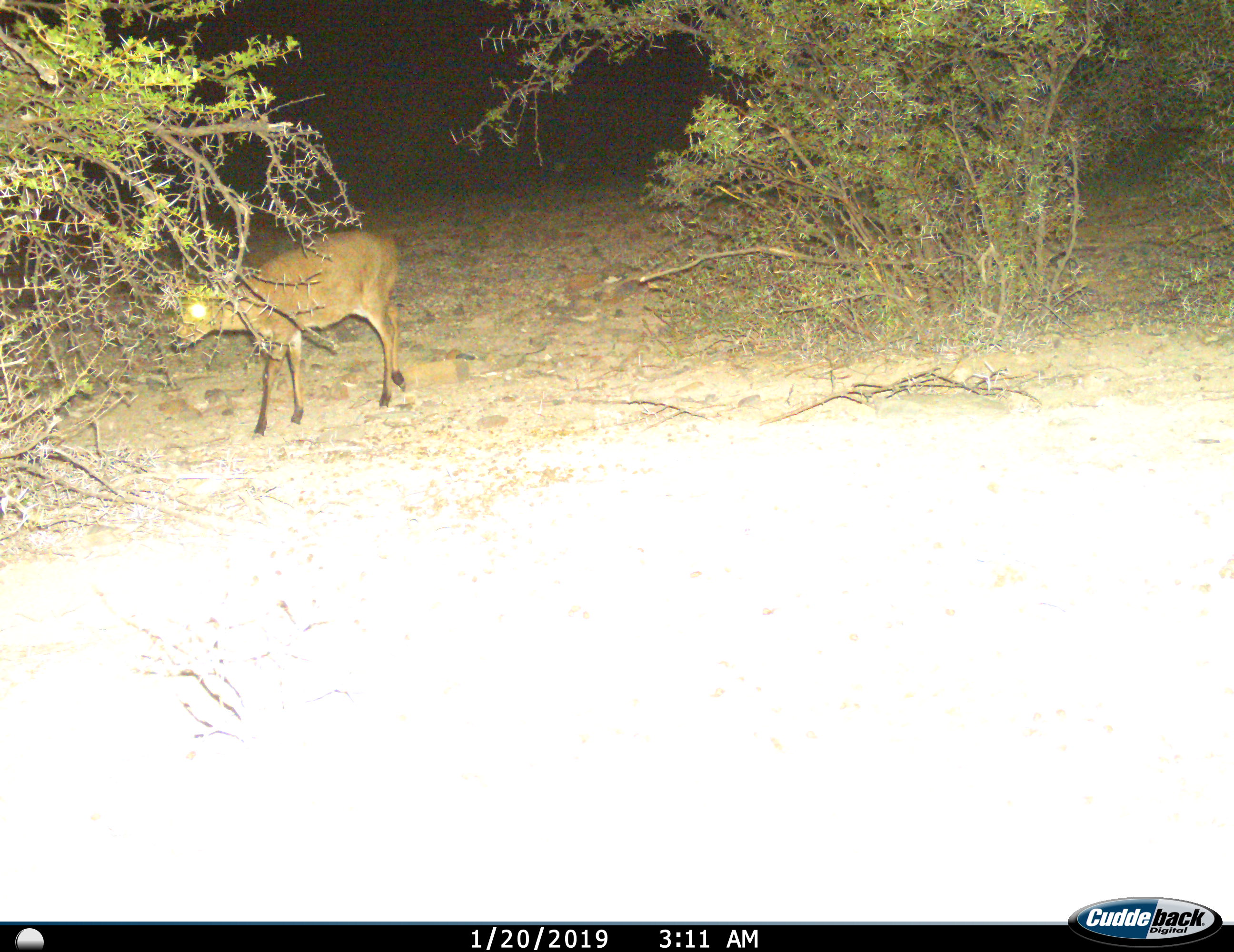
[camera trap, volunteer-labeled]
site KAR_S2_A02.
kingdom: Animalia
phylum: Chordata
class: Mammalia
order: Artiodactyla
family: Bovidae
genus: Sylvicapra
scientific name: Sylvicapra grimmia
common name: common duiker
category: duikercommongrey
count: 1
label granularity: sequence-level